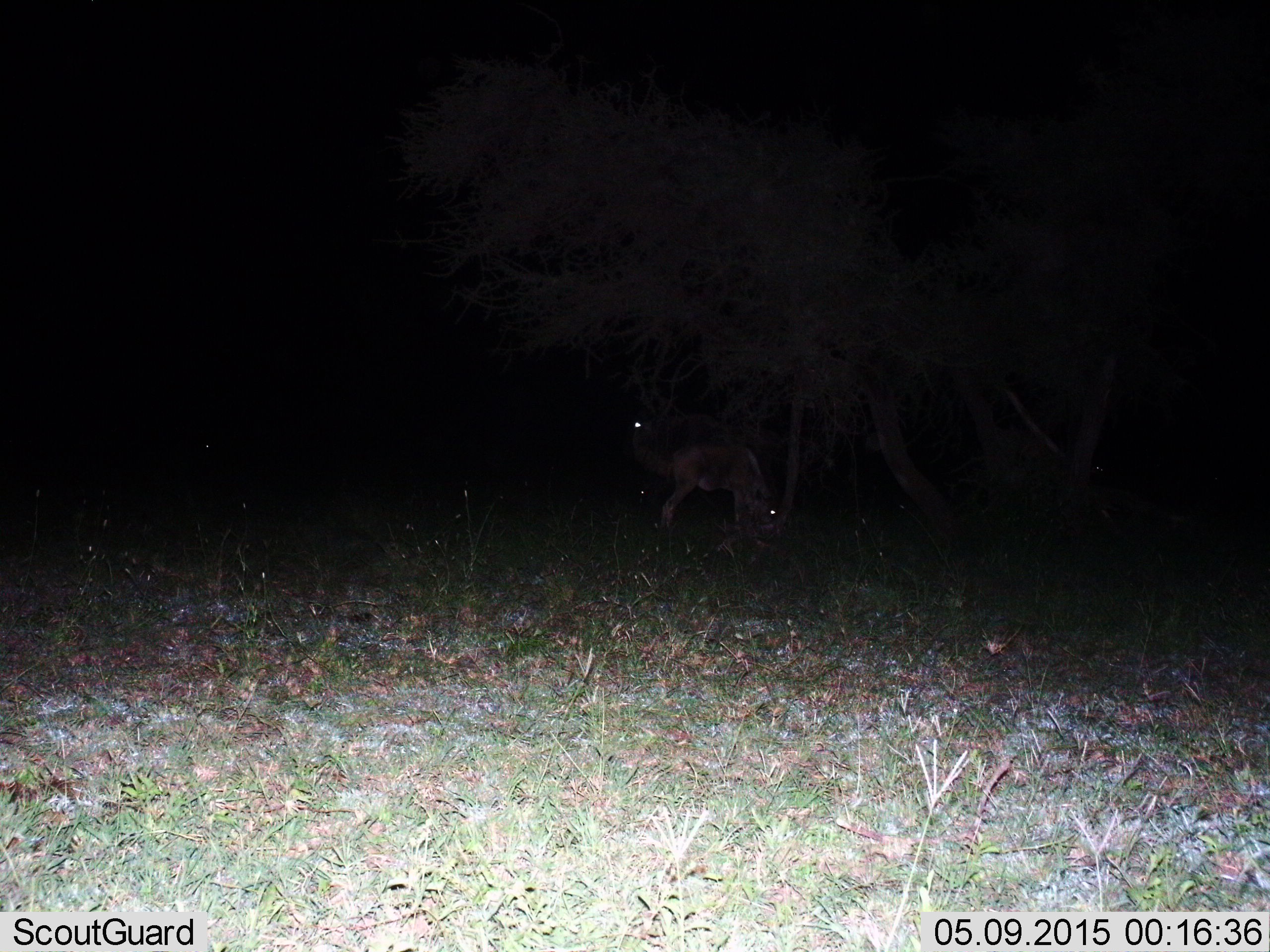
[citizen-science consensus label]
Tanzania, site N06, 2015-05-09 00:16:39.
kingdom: Animalia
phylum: Chordata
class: Mammalia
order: Artiodactyla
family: Bovidae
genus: Connochaetes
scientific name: Connochaetes taurinus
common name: blue wildebeest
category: wildebeest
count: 2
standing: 71%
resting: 0%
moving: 0%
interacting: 0%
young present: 57%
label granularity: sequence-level